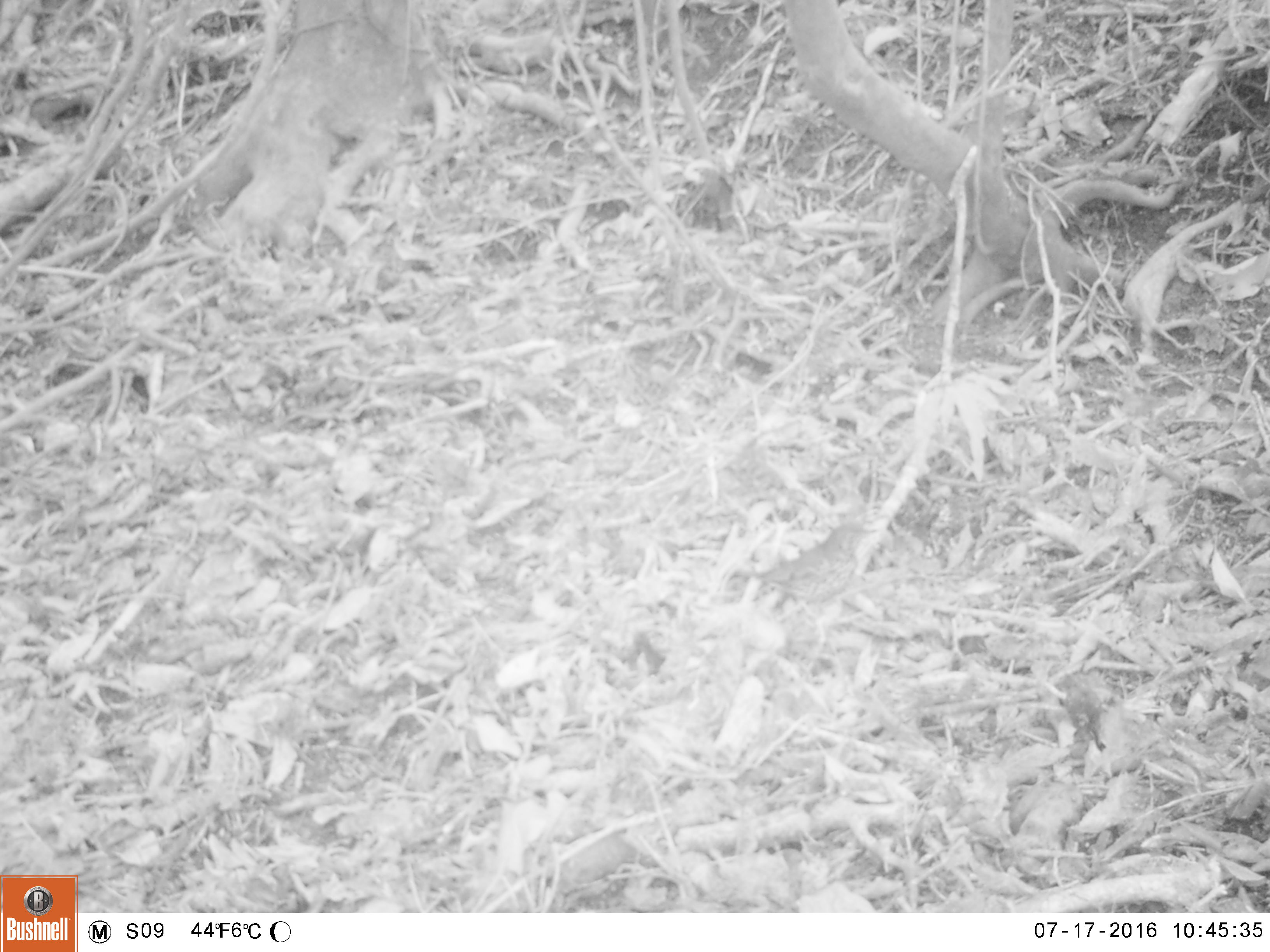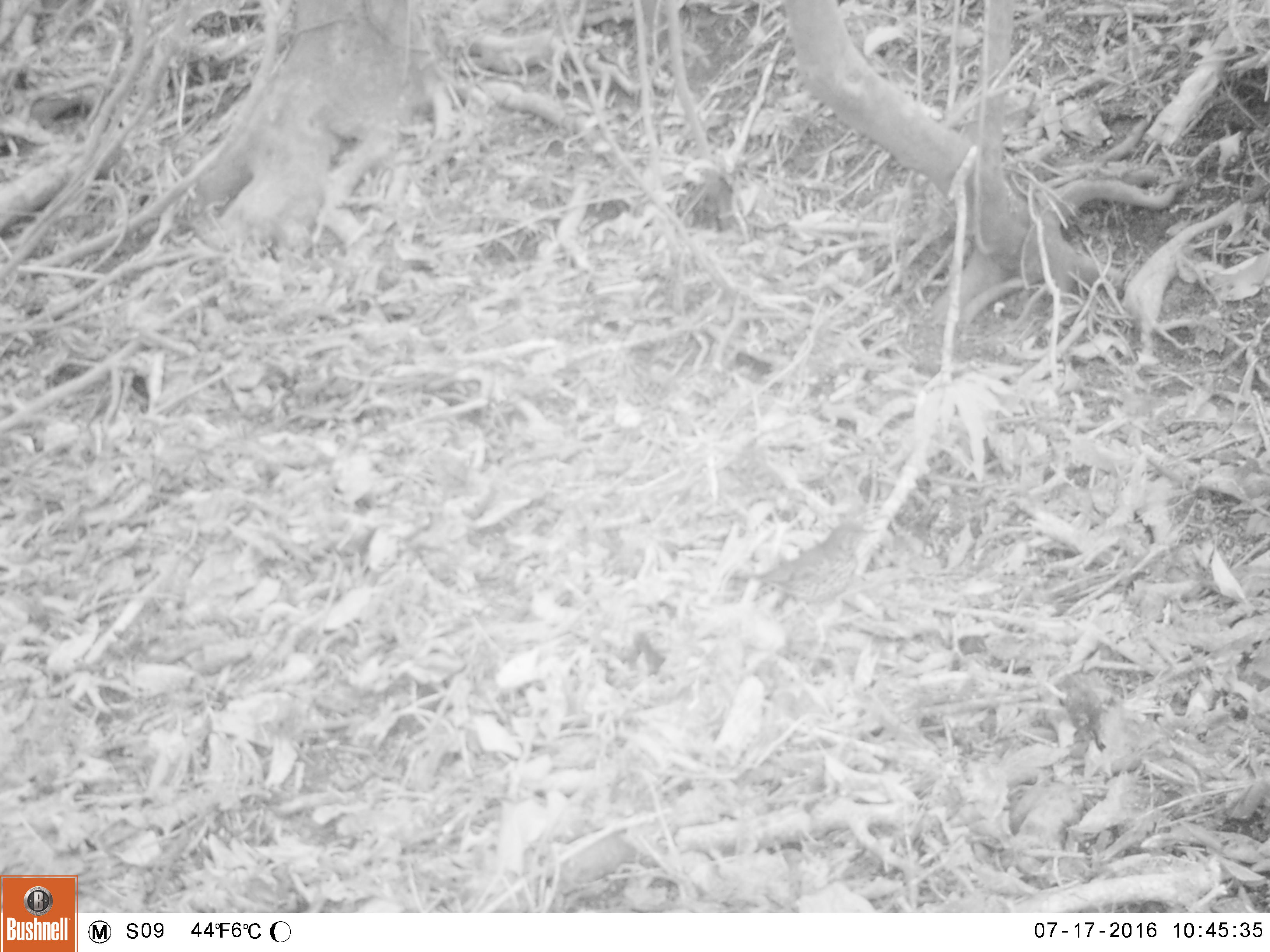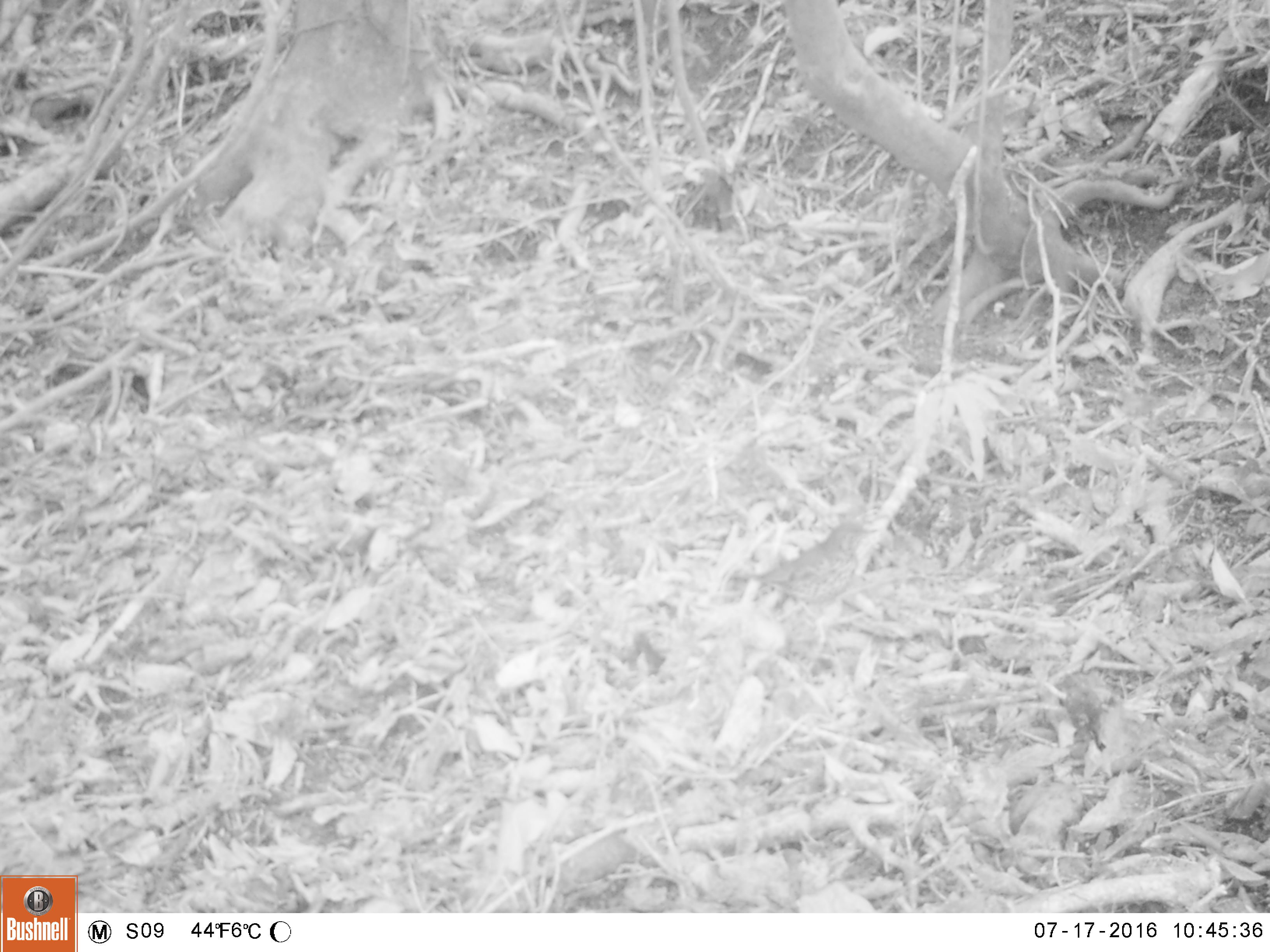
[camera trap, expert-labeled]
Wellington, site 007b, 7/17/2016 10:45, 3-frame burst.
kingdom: Animalia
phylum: Chordata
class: Aves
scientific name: Aves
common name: bird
Bird (Aves).